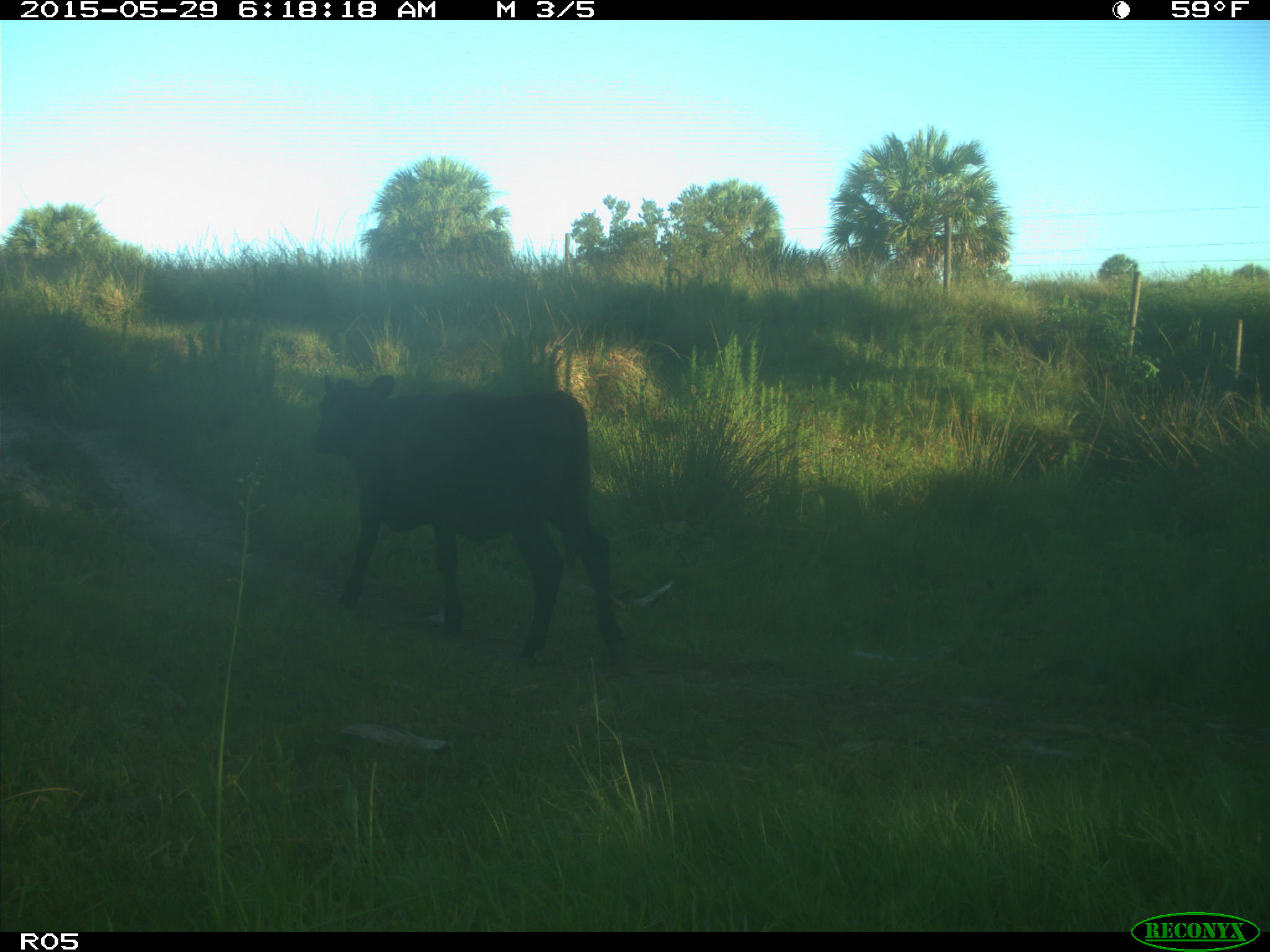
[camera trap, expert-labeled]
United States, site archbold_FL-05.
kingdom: Animalia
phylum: Chordata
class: Mammalia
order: Artiodactyla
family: Bovidae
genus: Bos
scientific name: Bos taurus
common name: domestic cow